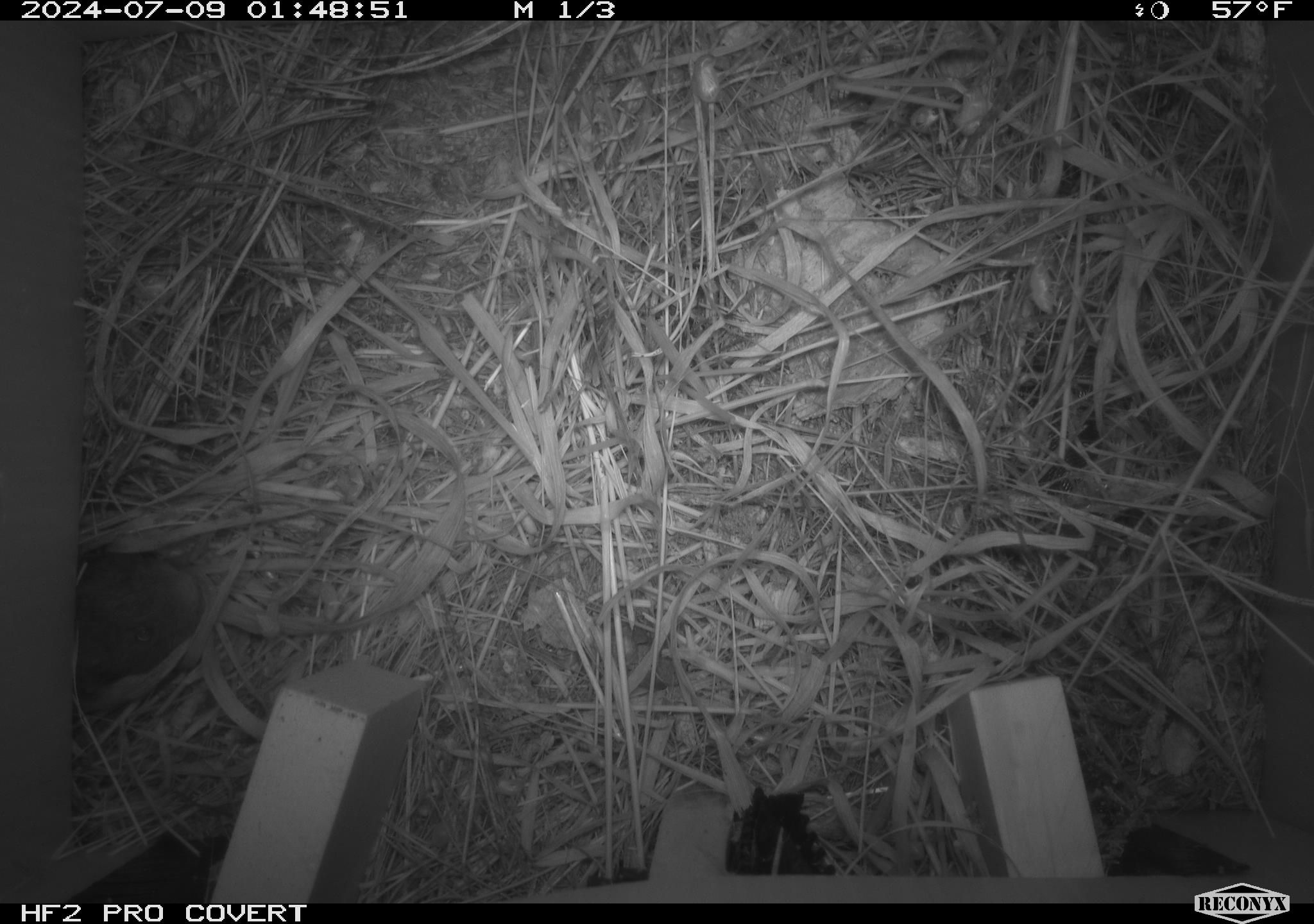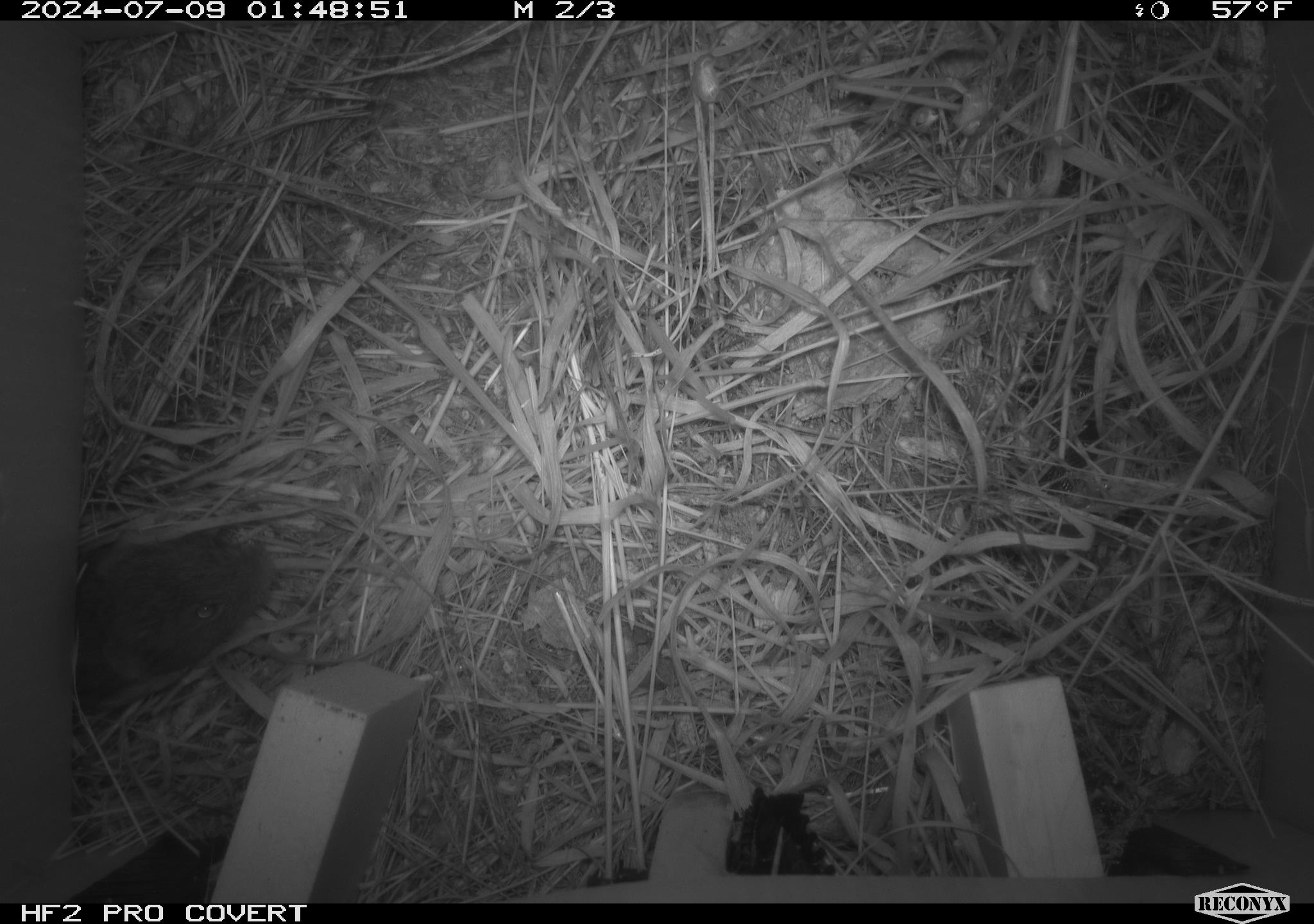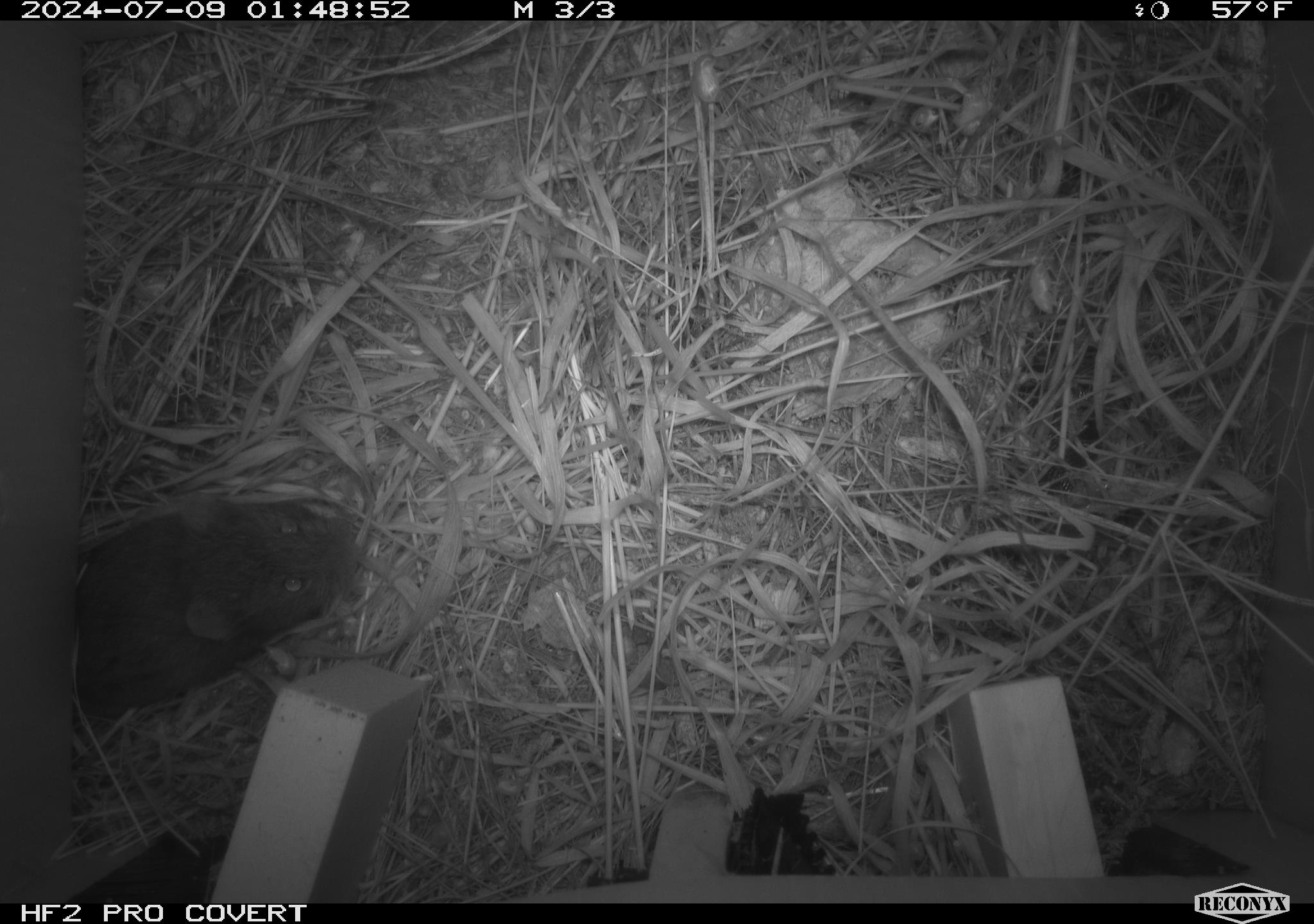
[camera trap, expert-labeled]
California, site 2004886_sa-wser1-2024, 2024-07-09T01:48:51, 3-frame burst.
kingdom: Animalia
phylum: Chordata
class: Mammalia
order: Rodentia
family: Cricetidae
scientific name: Arvicolinae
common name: voles, lemmings, and muskrats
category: arvicolinae subfamily